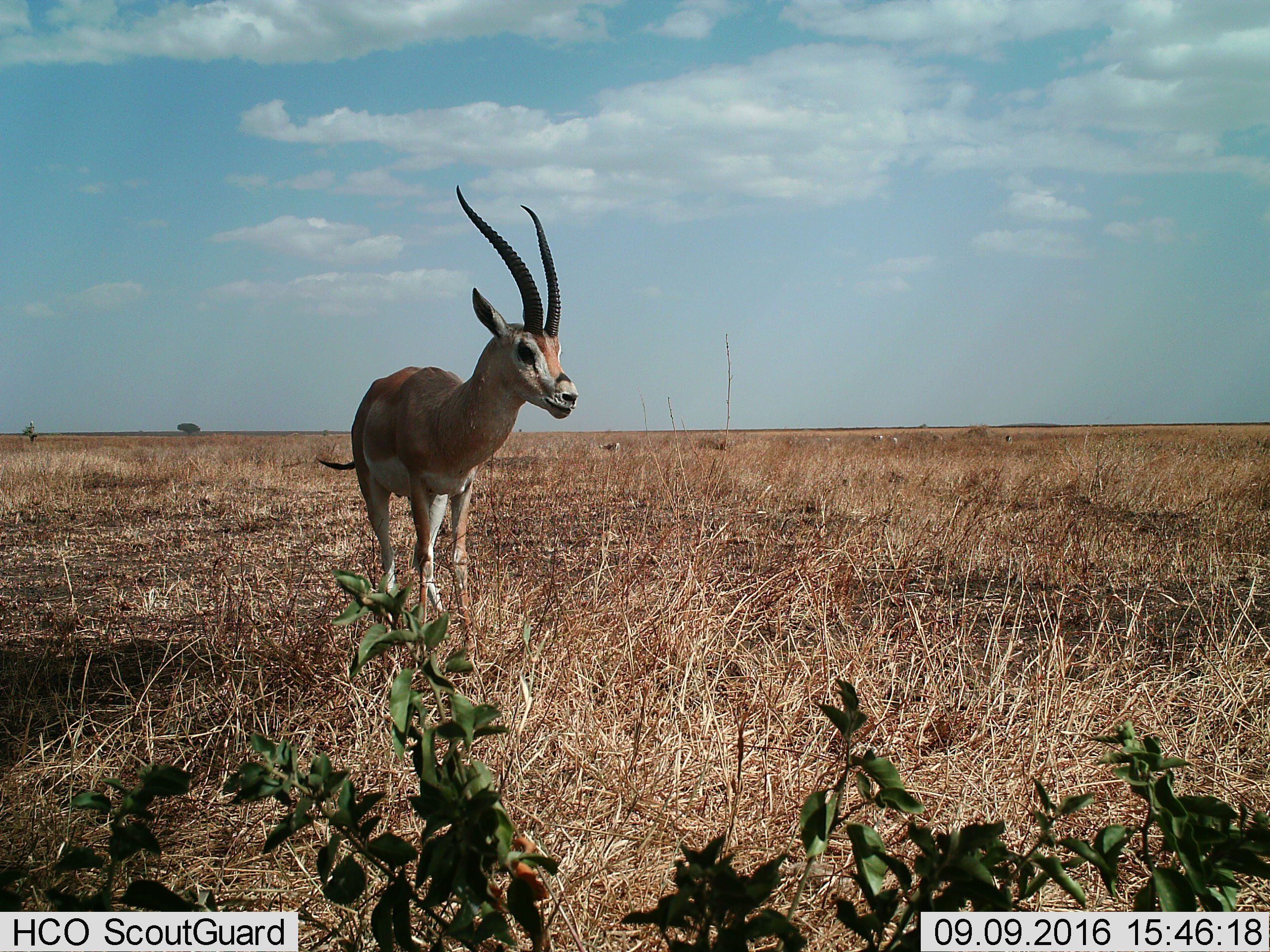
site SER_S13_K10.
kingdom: Animalia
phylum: Chordata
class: Mammalia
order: Artiodactyla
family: Bovidae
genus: Nanger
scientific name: Nanger granti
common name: grant's gazelle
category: gazellegrants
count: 1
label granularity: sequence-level